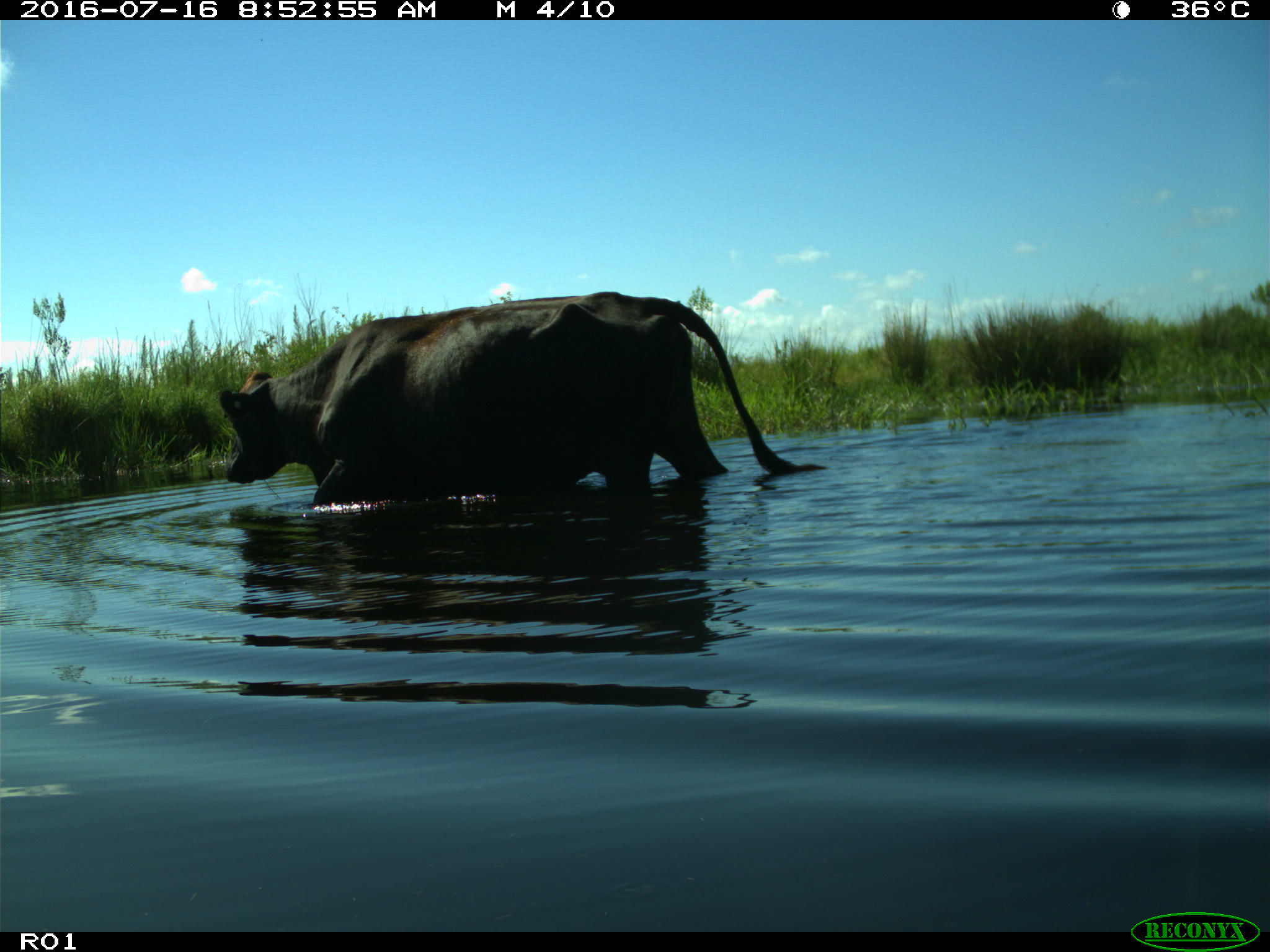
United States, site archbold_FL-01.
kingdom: Animalia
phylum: Chordata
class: Mammalia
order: Artiodactyla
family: Bovidae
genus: Bos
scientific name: Bos taurus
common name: domestic cow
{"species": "Bos taurus (domestic cow)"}